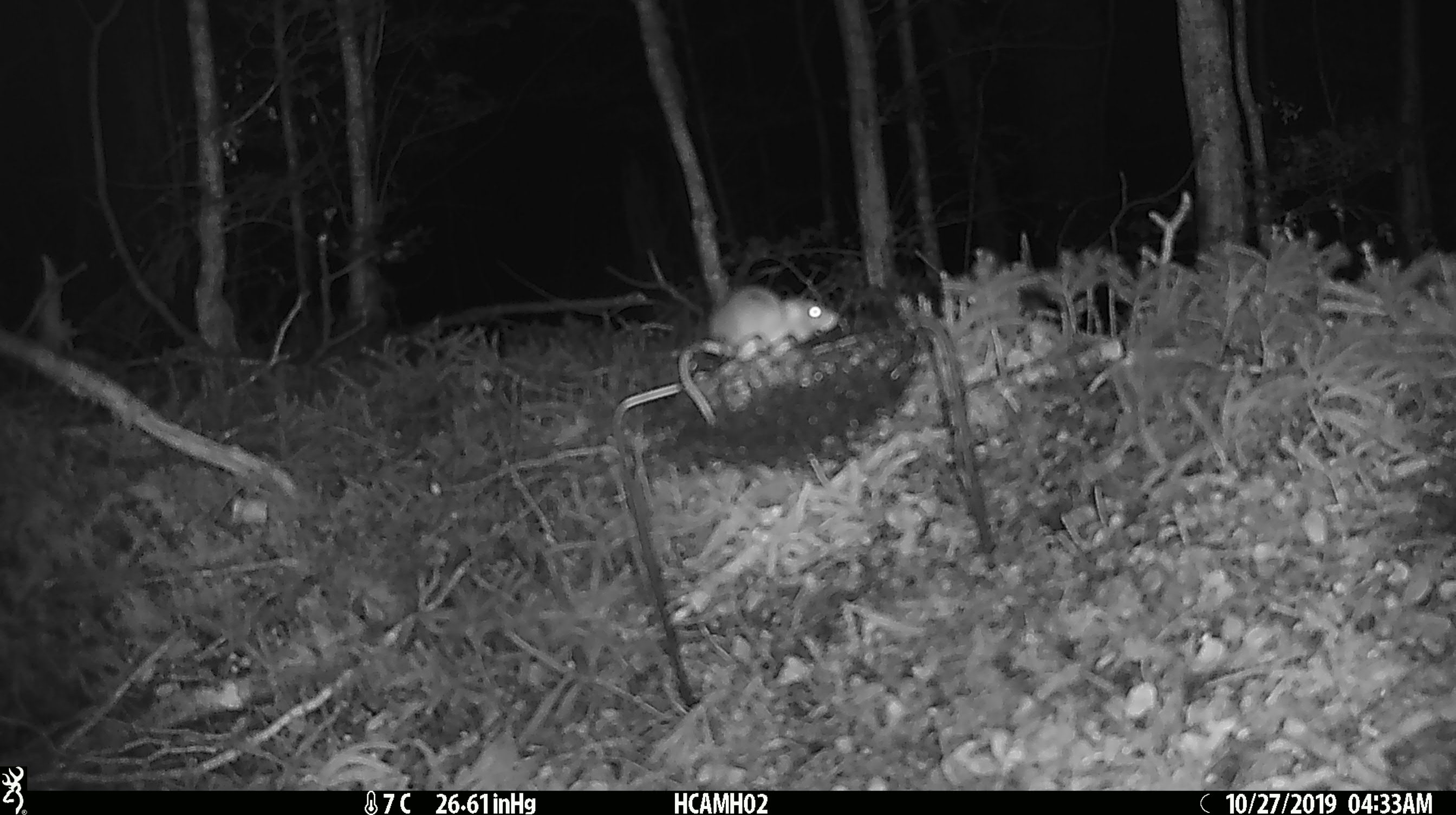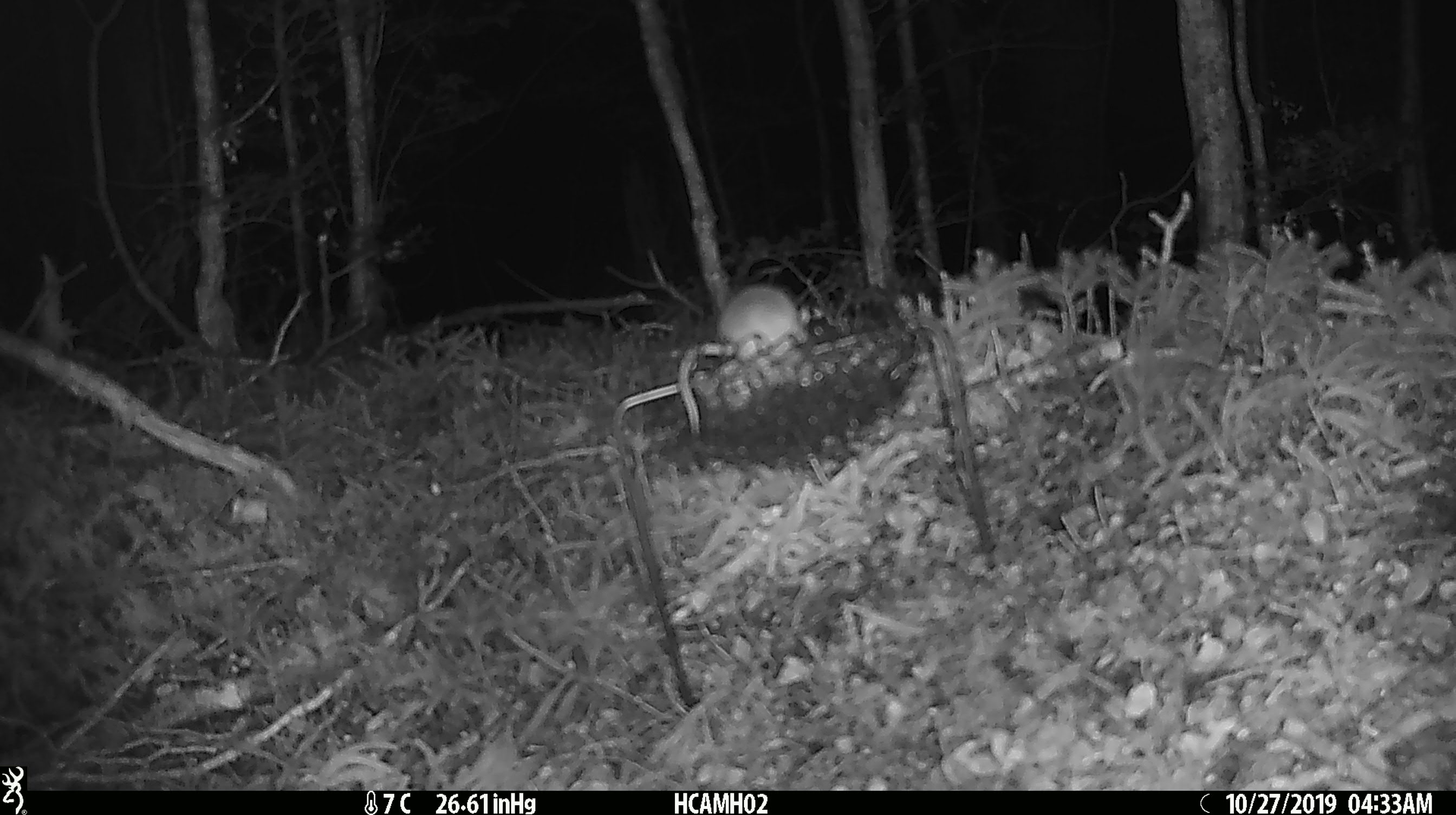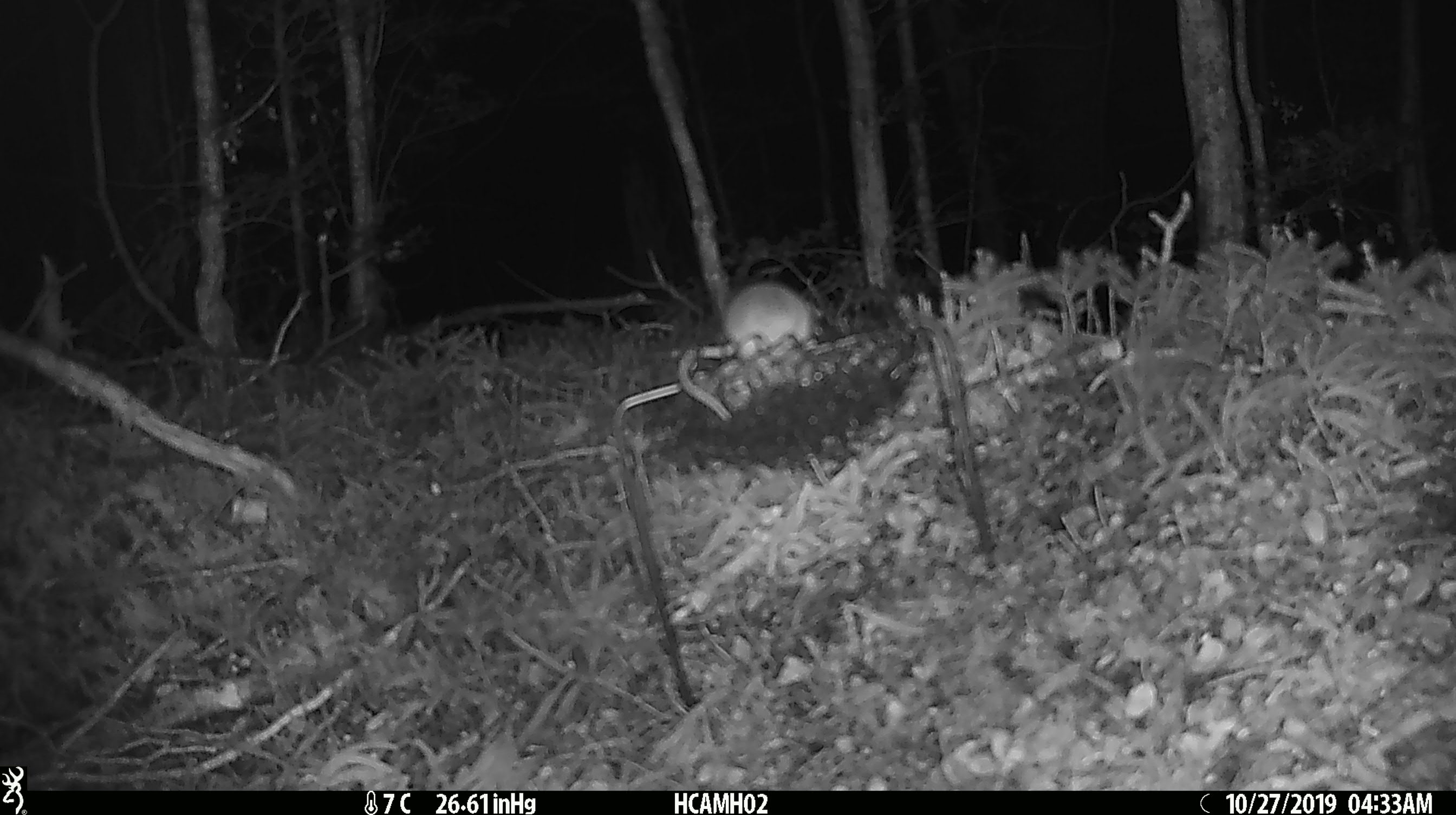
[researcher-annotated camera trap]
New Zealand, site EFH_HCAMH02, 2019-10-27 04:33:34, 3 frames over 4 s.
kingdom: Animalia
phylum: Chordata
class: Mammalia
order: Rodentia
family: Muridae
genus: Mus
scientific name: Mus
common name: mouse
Mouse (Mus).